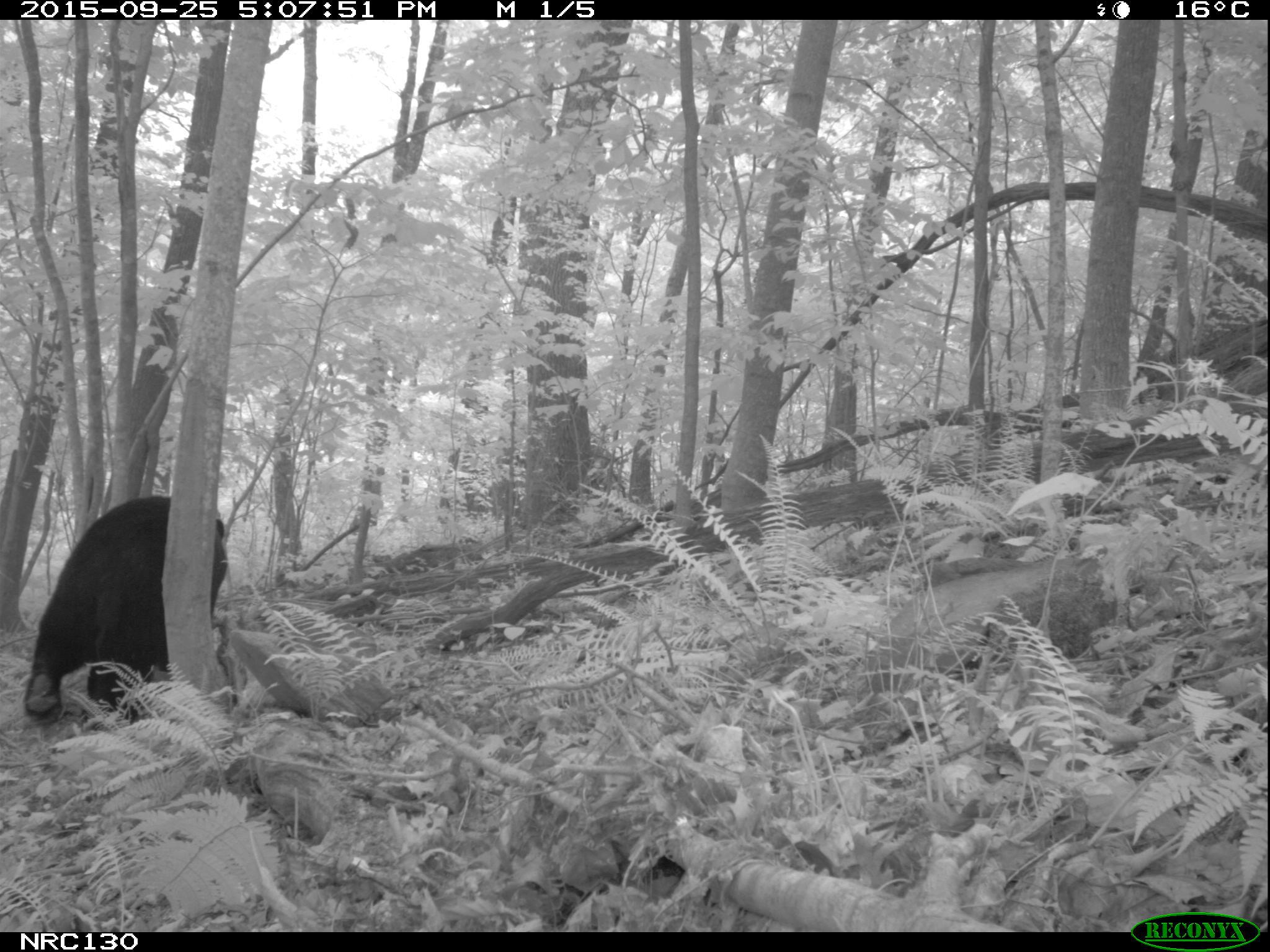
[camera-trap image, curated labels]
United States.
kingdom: Animalia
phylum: Chordata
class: Mammalia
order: Carnivora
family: Ursidae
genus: Ursus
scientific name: Ursus americanus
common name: american black bear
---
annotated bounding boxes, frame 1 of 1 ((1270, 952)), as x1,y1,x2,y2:
American Black Bear: 18,493,244,726